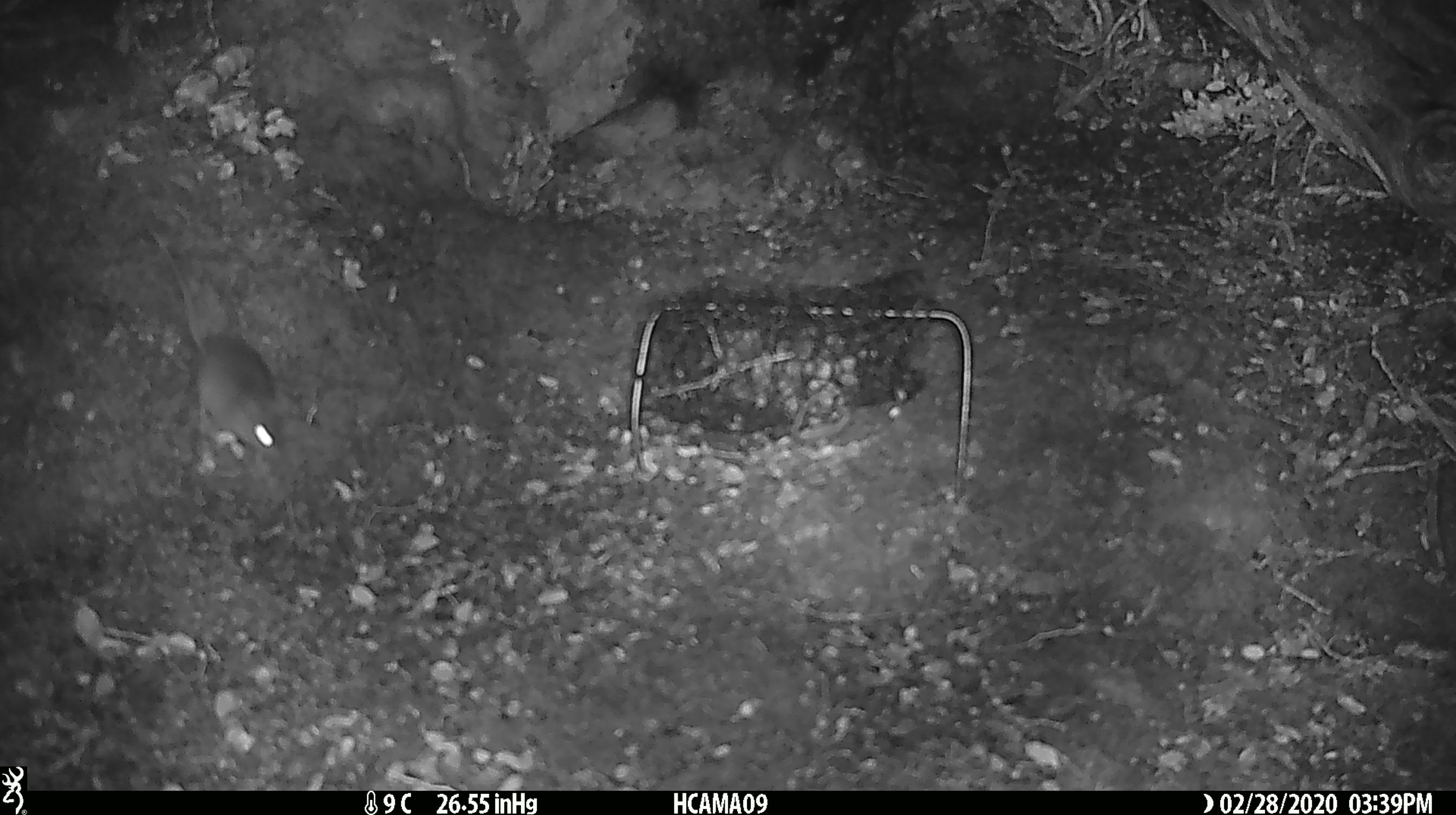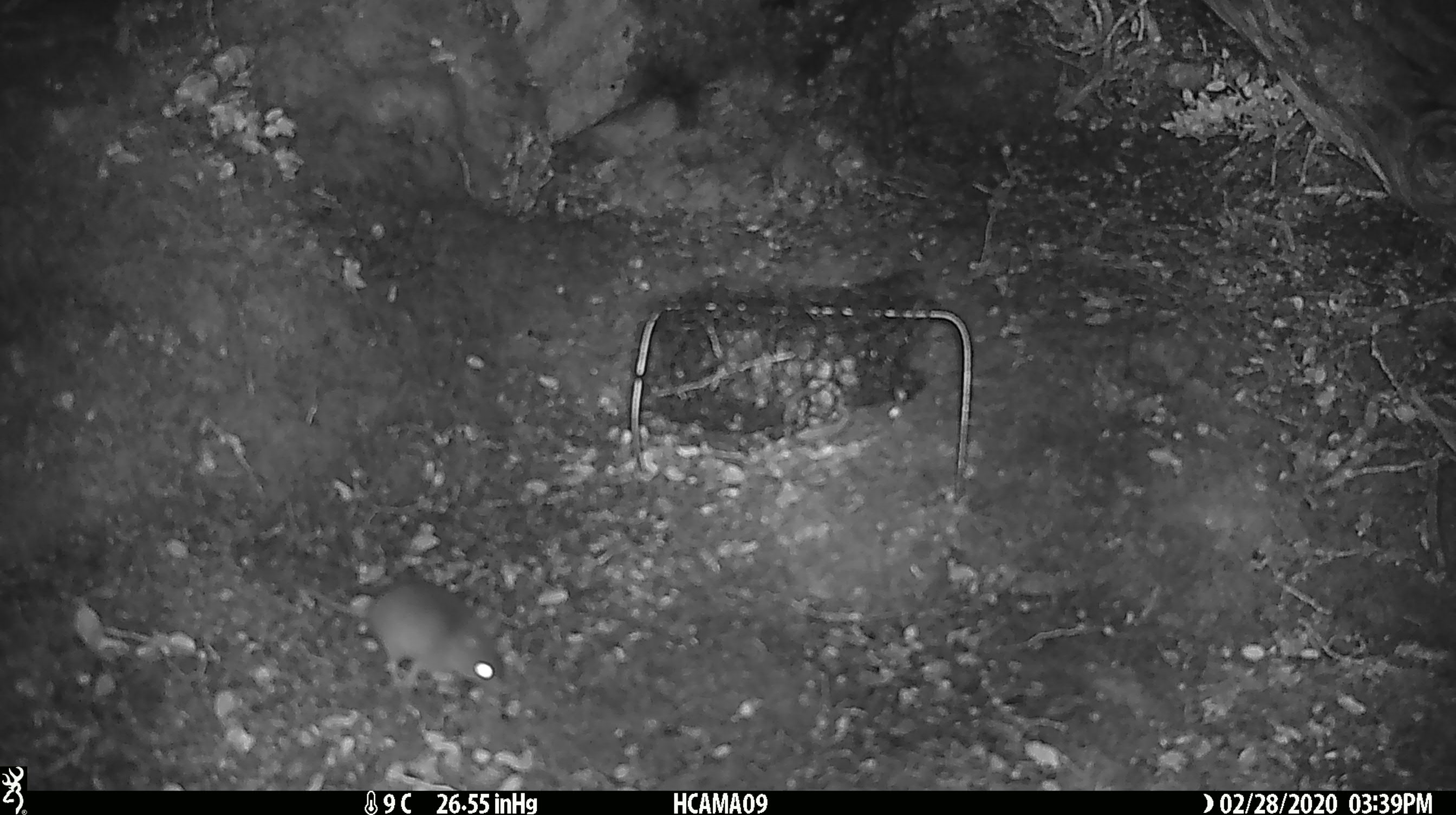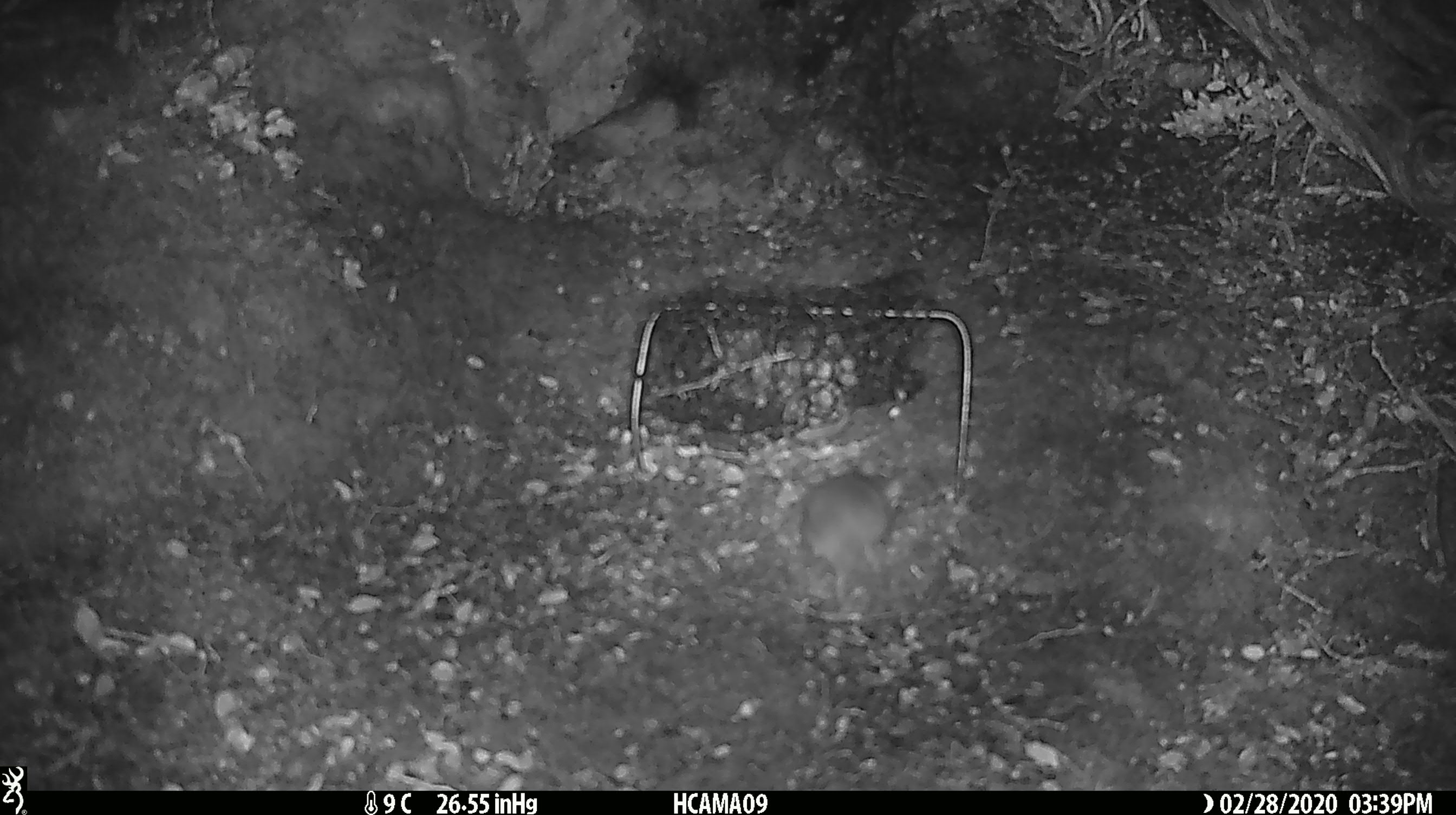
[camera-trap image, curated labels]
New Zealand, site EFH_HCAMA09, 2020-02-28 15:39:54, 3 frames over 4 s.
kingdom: Animalia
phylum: Chordata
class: Mammalia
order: Rodentia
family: Muridae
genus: Mus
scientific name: Mus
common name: mouse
Mouse (Mus).